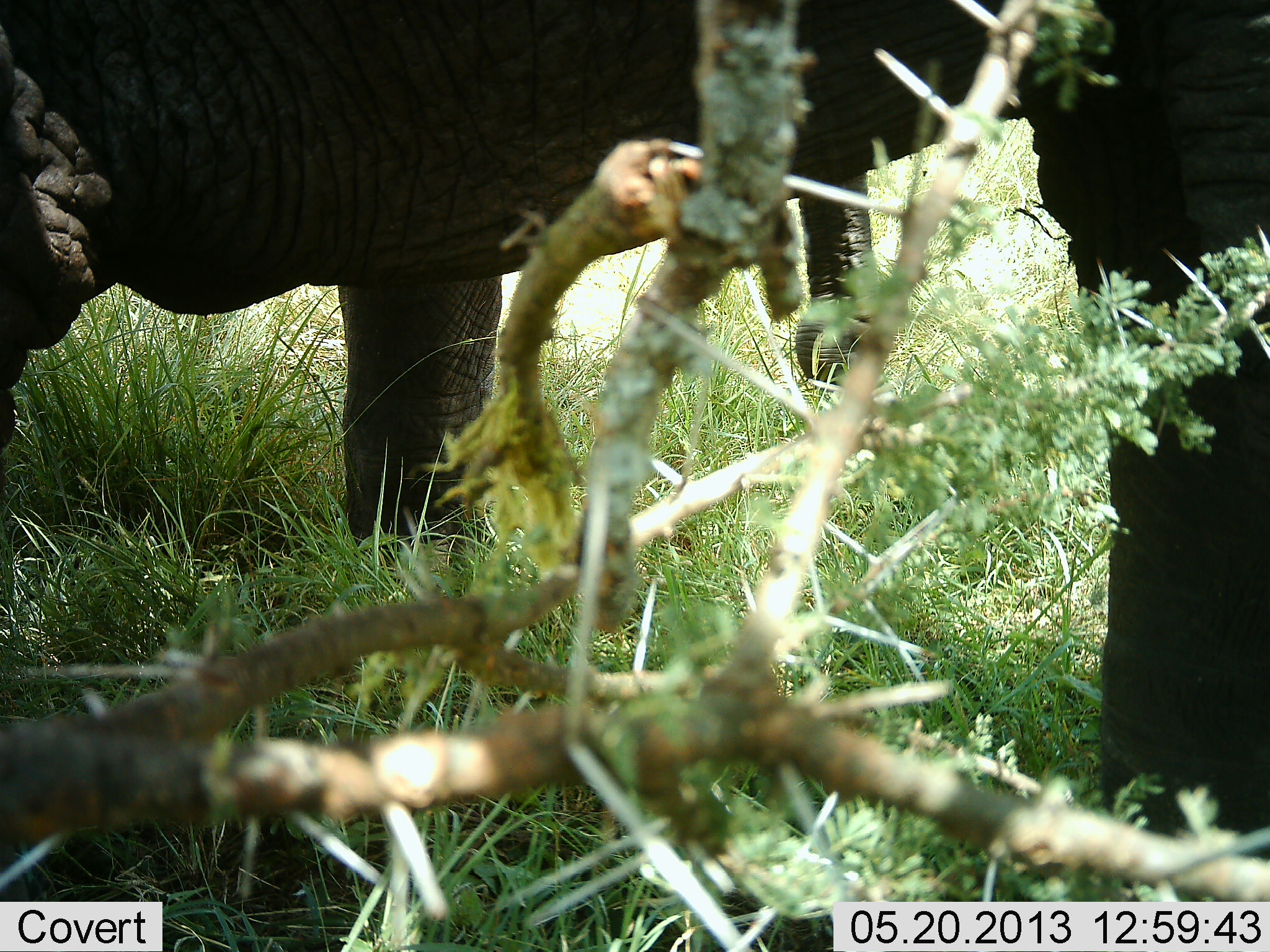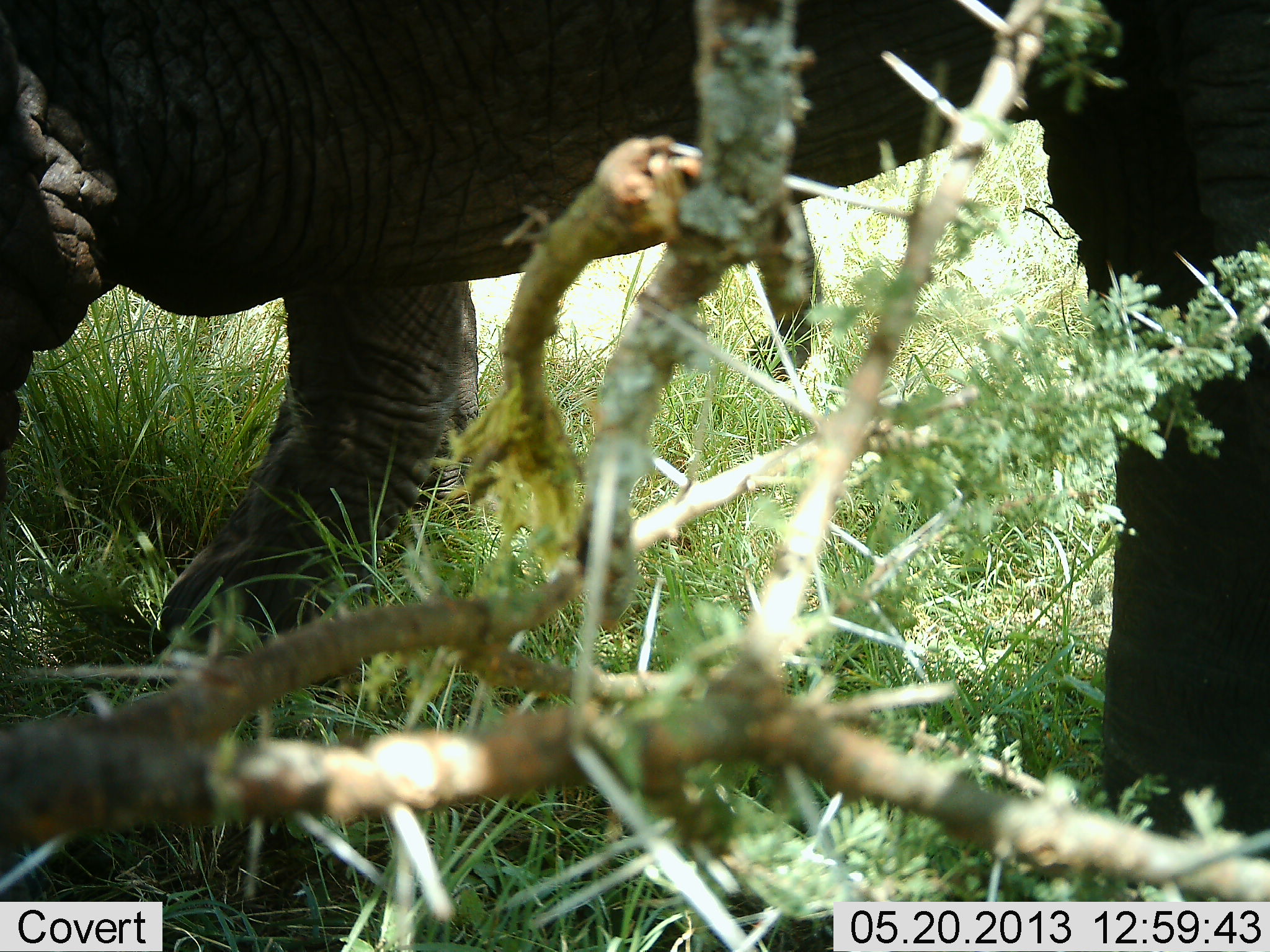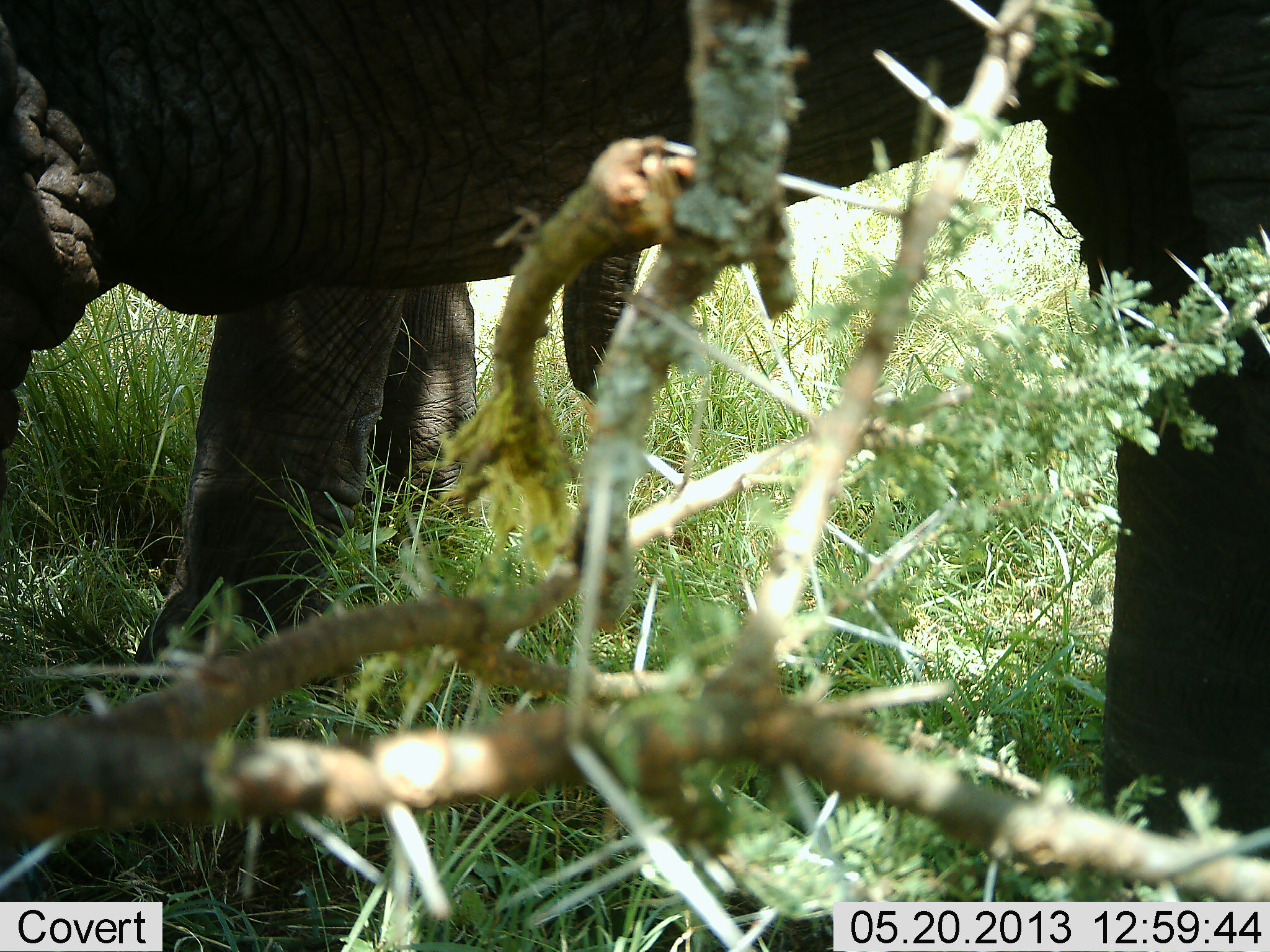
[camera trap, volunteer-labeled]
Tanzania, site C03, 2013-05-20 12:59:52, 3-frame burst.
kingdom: Animalia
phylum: Chordata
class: Mammalia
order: Proboscidea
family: Elephantidae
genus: Loxodonta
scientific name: Loxodonta africana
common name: african bush elephant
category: elephant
Elephant (african bush elephant) (Loxodonta africana), count 2. Behavior (volunteer vote fractions): standing 73%, resting 0%, moving 36%, interacting 9%. Young present (vote fraction): 27%. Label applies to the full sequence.